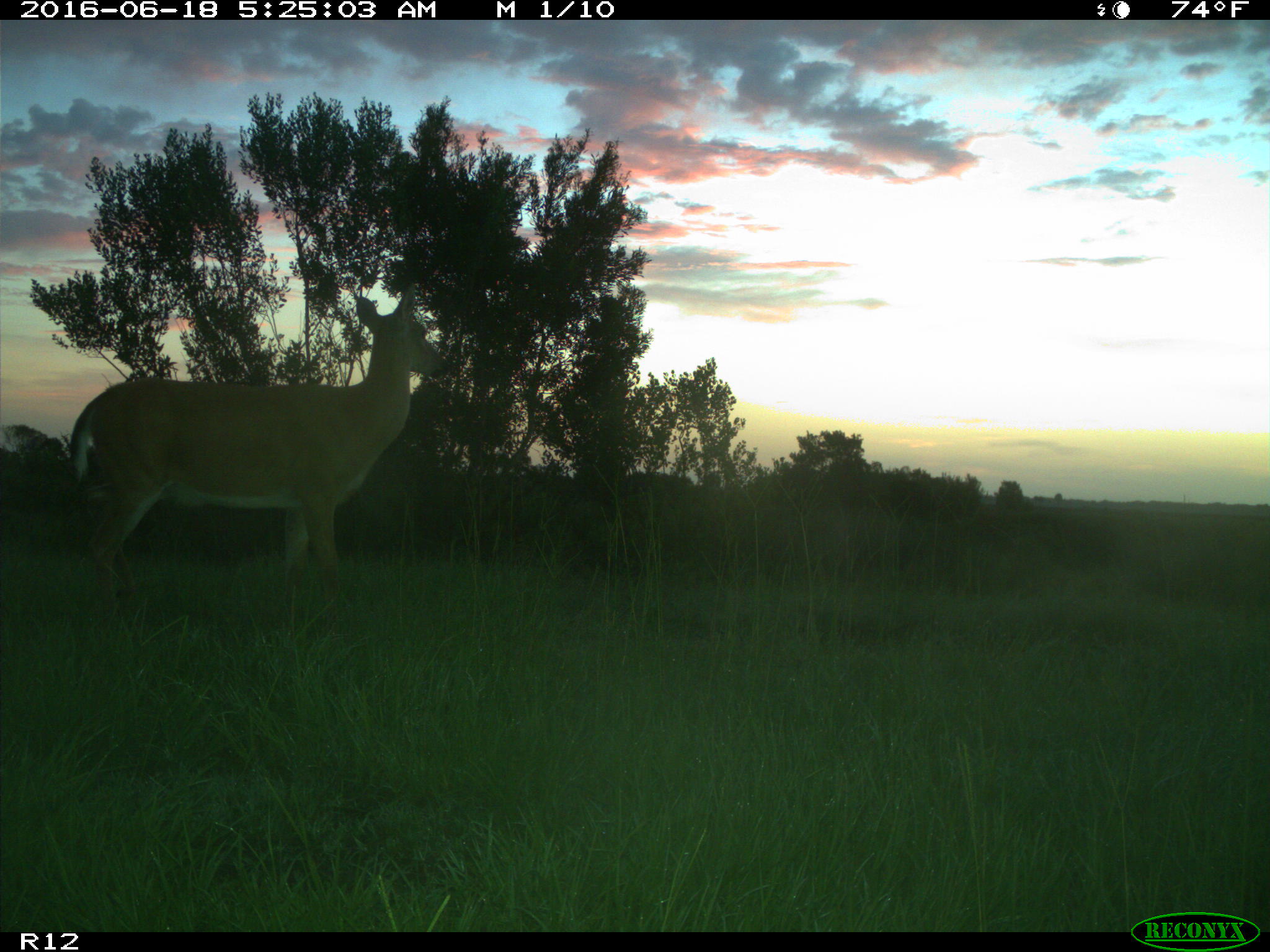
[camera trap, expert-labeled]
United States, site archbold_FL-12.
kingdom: Animalia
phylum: Chordata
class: Mammalia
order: Artiodactyla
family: Cervidae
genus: Odocoileus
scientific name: Odocoileus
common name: deer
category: unidentified deer